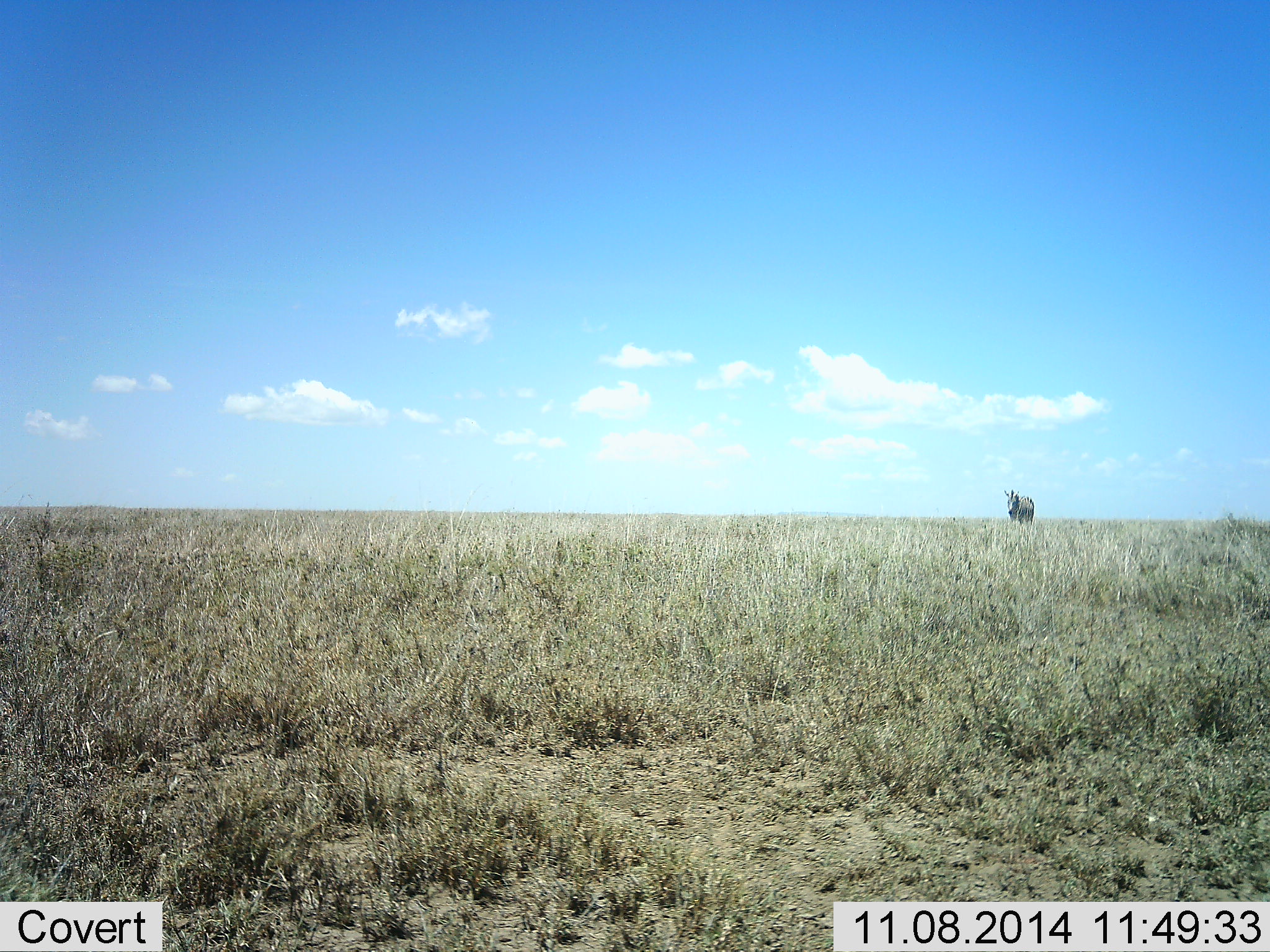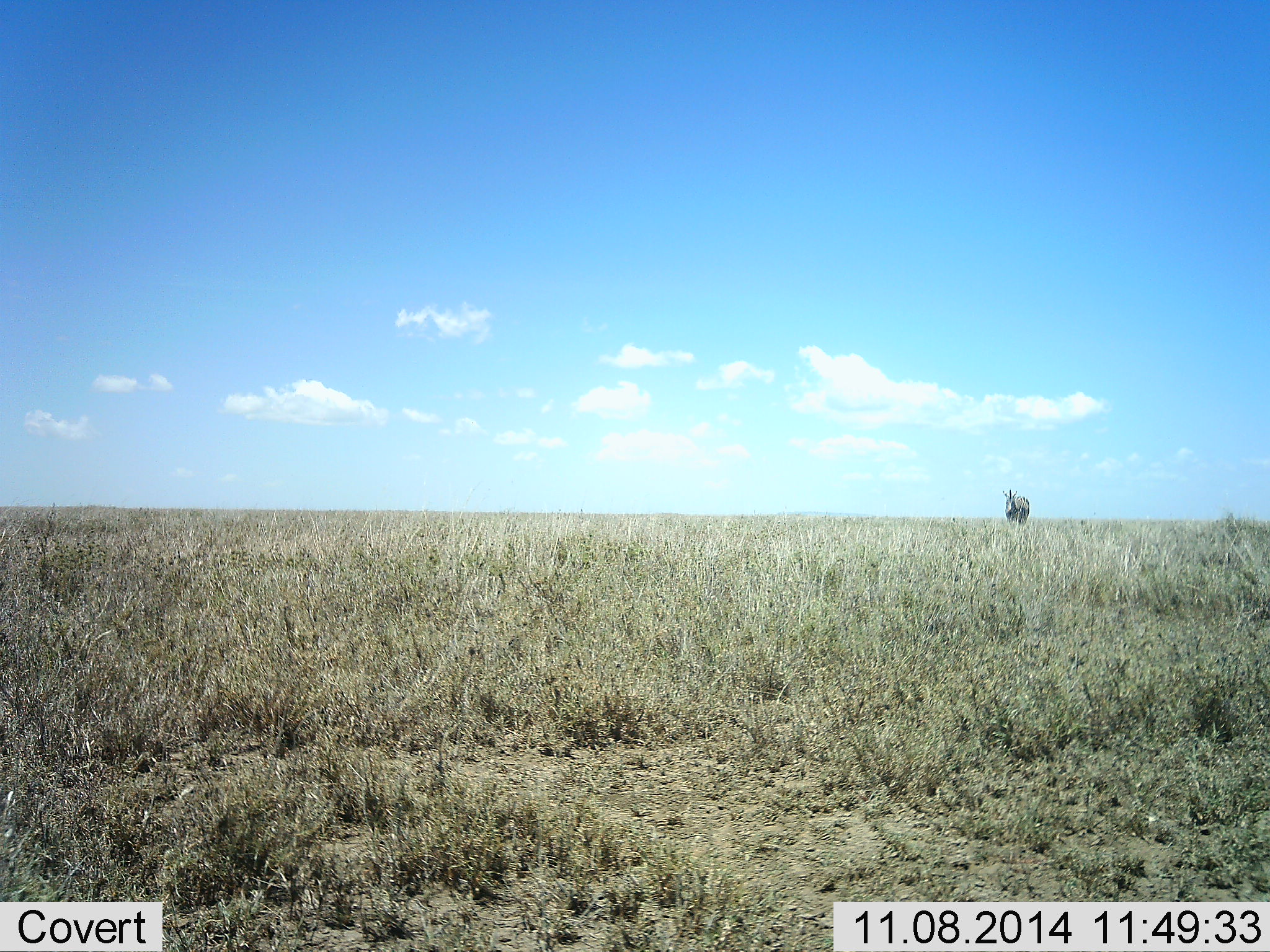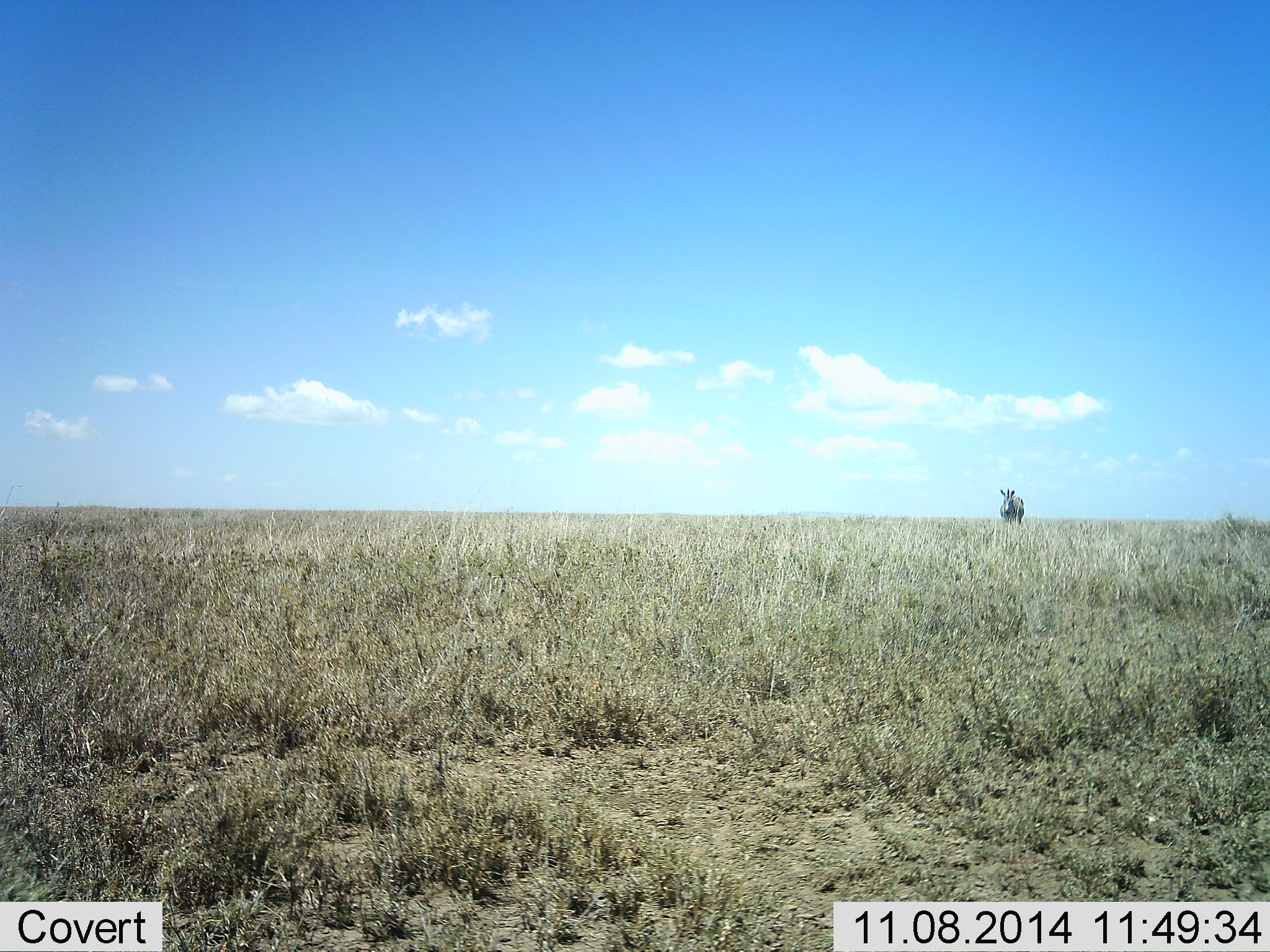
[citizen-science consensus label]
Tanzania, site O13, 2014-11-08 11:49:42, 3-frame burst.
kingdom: Animalia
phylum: Chordata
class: Mammalia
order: Perissodactyla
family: Equidae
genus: Equus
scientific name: Equus quagga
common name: plains zebra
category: zebra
Zebra (plains zebra) (Equus quagga), count 1. Behavior (volunteer vote fractions): standing 50%, resting 0%, moving 40%, interacting 0%. Young present (vote fraction): 0%. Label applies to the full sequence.